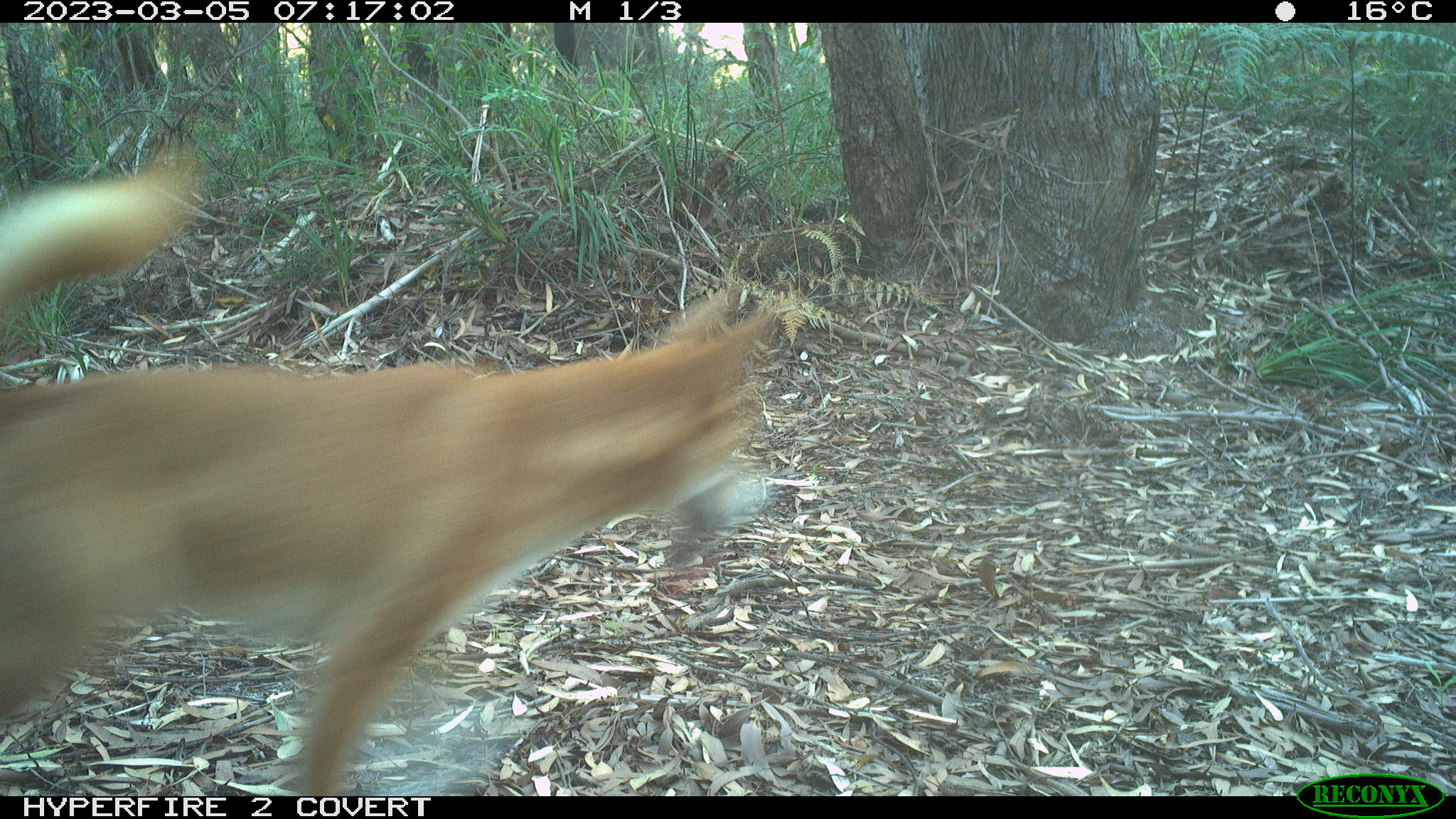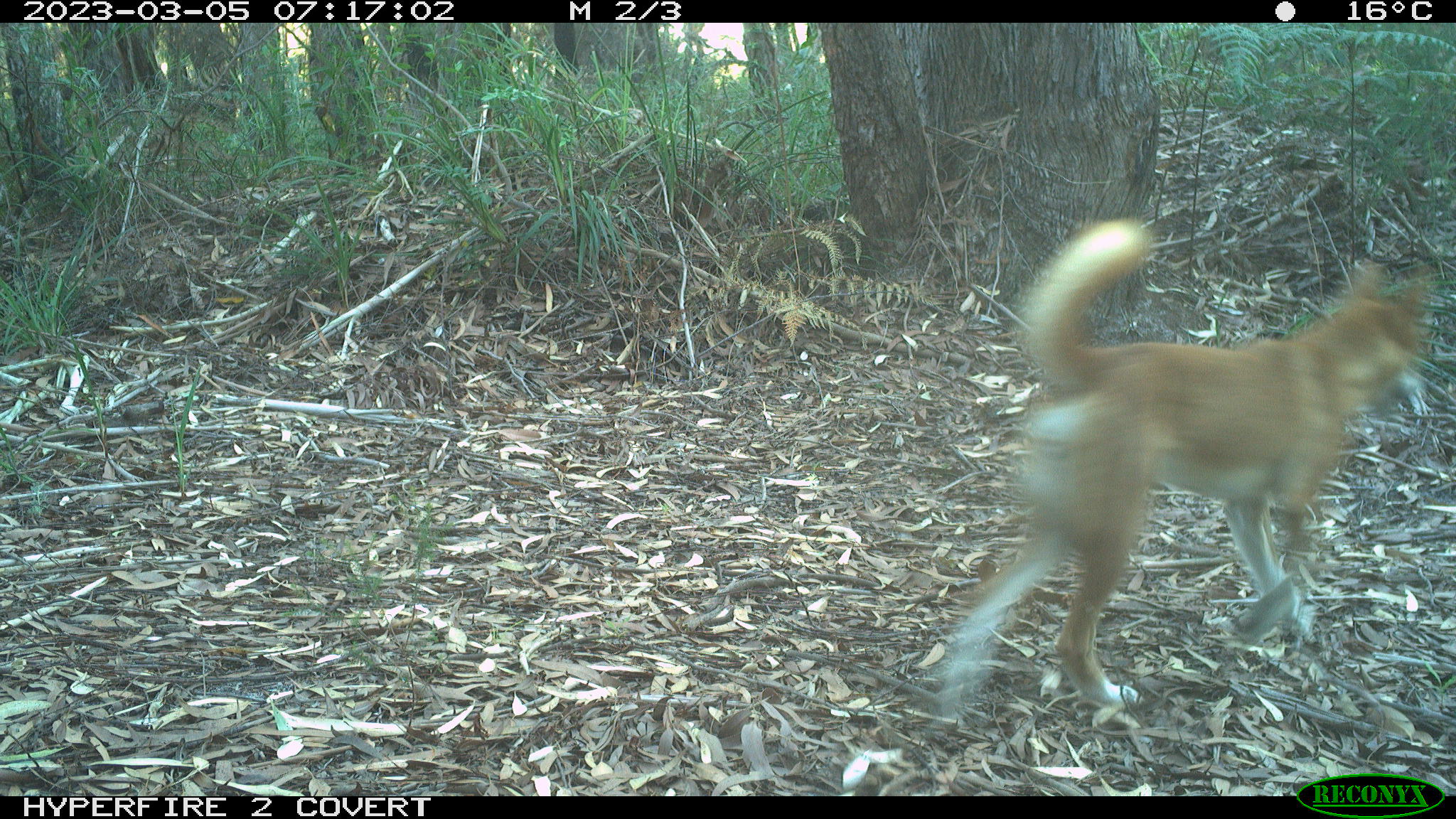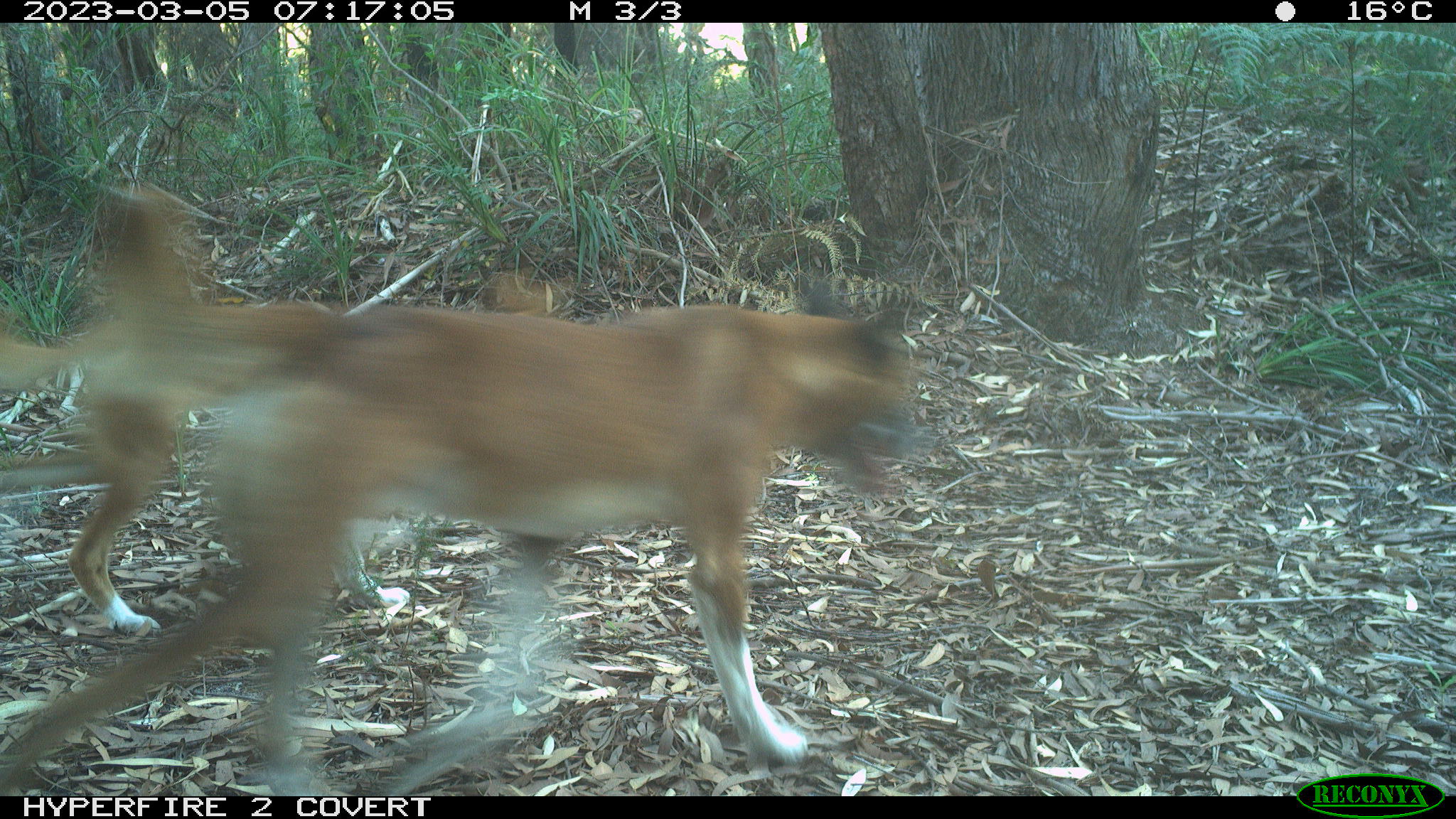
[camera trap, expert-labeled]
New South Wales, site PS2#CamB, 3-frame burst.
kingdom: Animalia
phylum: Chordata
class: Mammalia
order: Carnivora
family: Canidae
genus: Canis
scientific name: Canis familiaris dingo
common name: dingo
Dingo (Canis familiaris dingo).